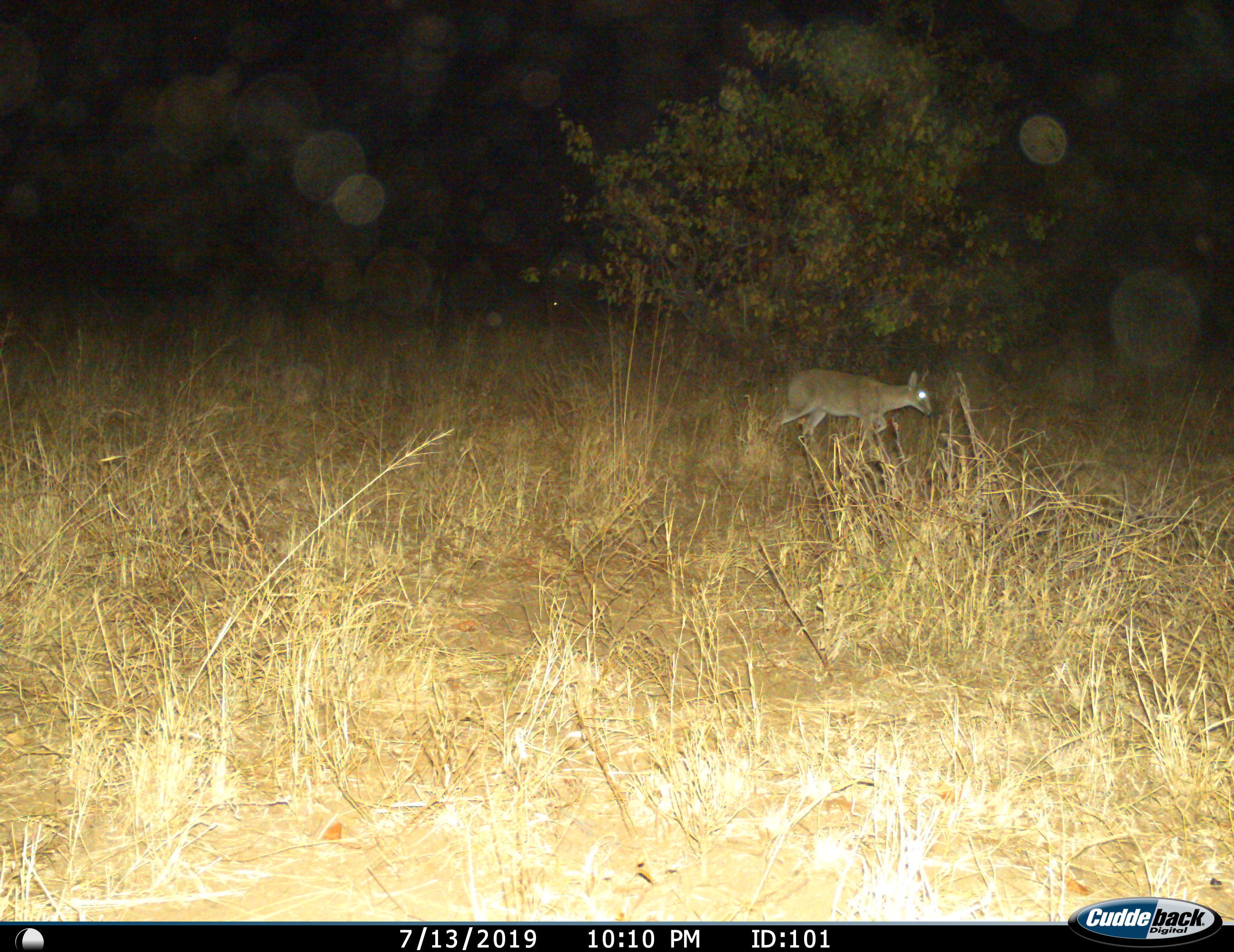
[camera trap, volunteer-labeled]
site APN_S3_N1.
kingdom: Animalia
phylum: Chordata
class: Mammalia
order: Artiodactyla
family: Bovidae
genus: Sylvicapra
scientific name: Sylvicapra grimmia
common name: common duiker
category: duikercommongrey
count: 1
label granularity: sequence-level